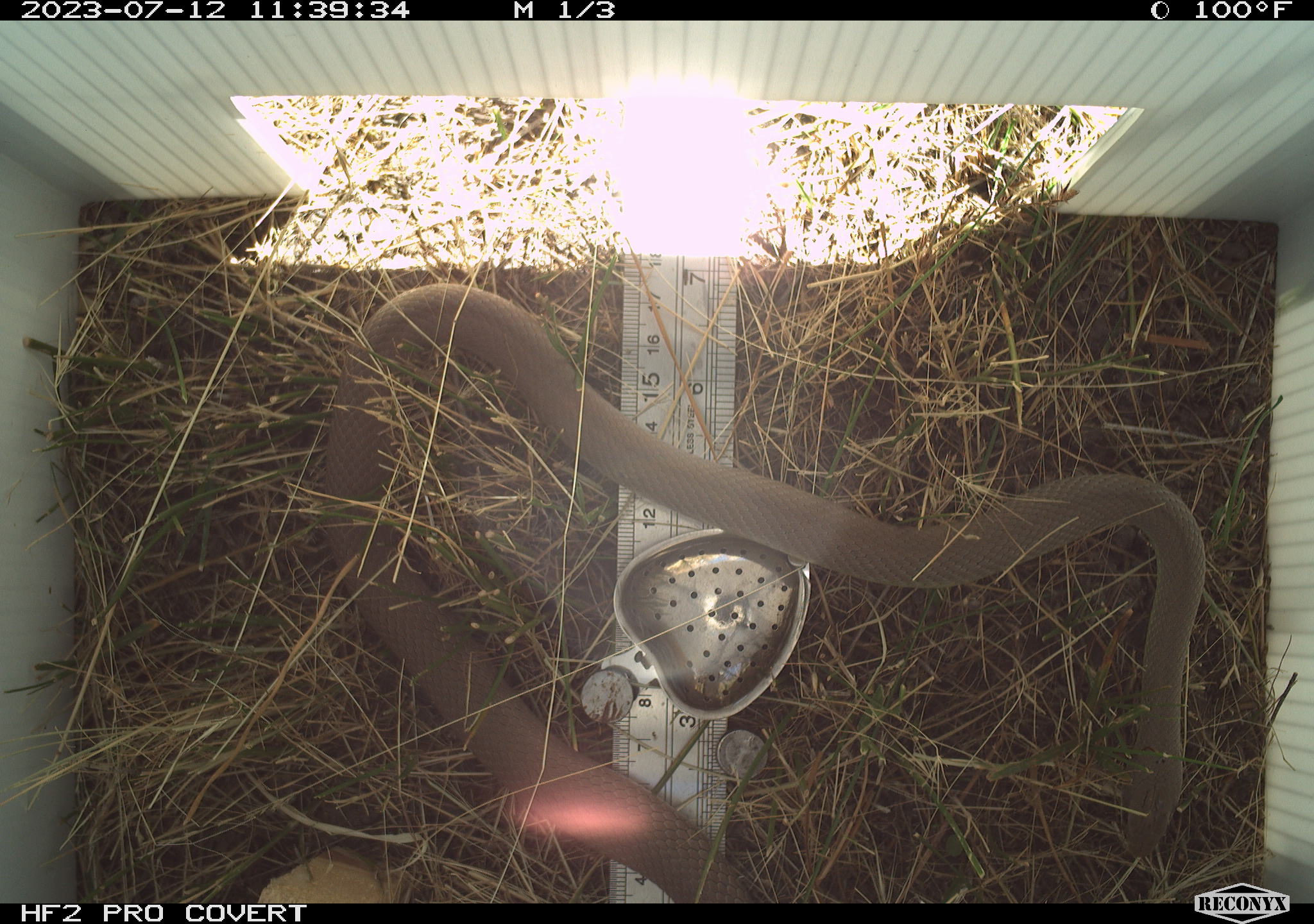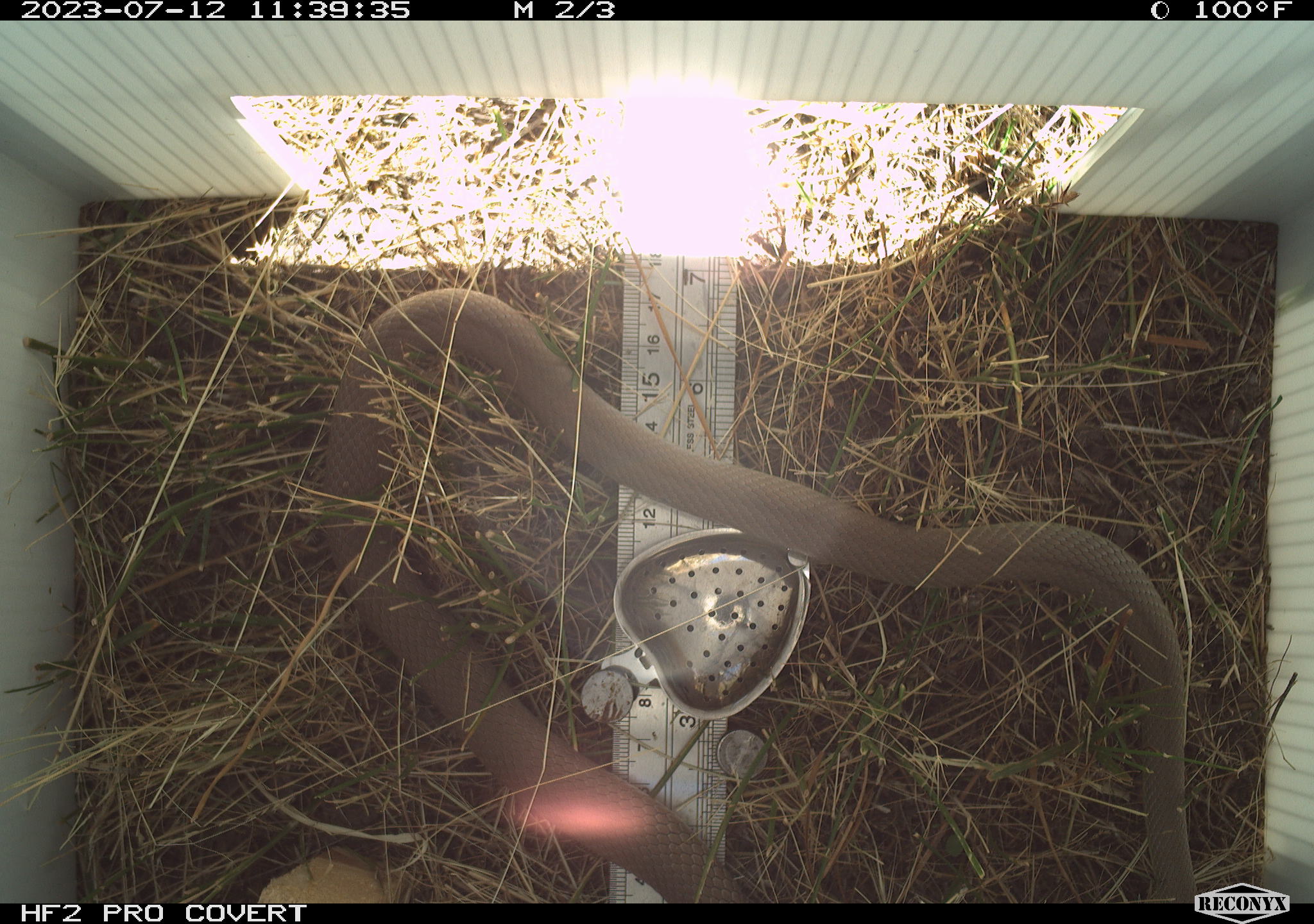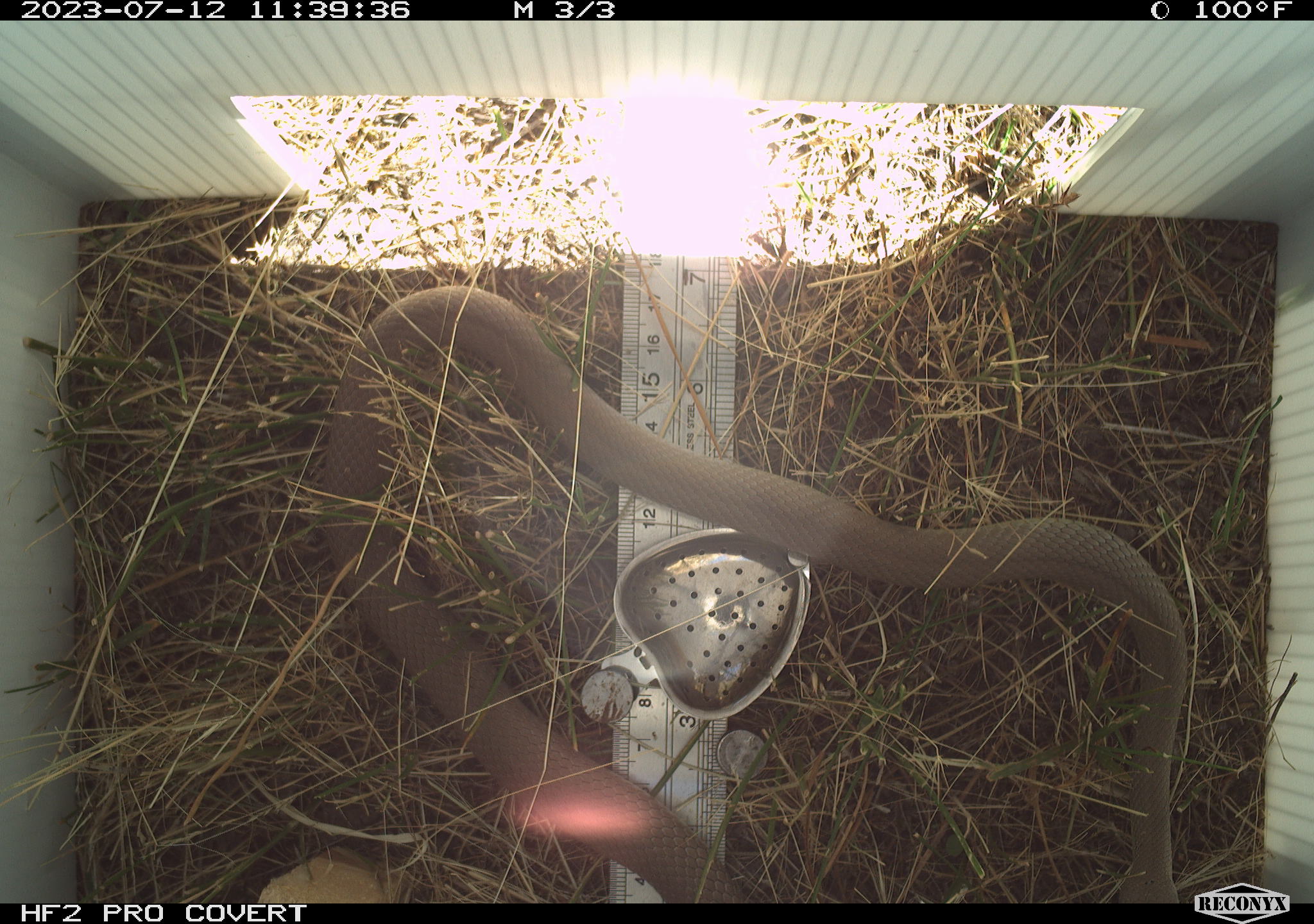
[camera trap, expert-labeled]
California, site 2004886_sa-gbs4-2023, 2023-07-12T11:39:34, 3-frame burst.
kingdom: Animalia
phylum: Chordata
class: Reptilia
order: Squamata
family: Colubridae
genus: Coluber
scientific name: Coluber constrictor mormon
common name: western yellow-bellied racer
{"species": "western yellow-bellied racer (Coluber constrictor mormon)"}